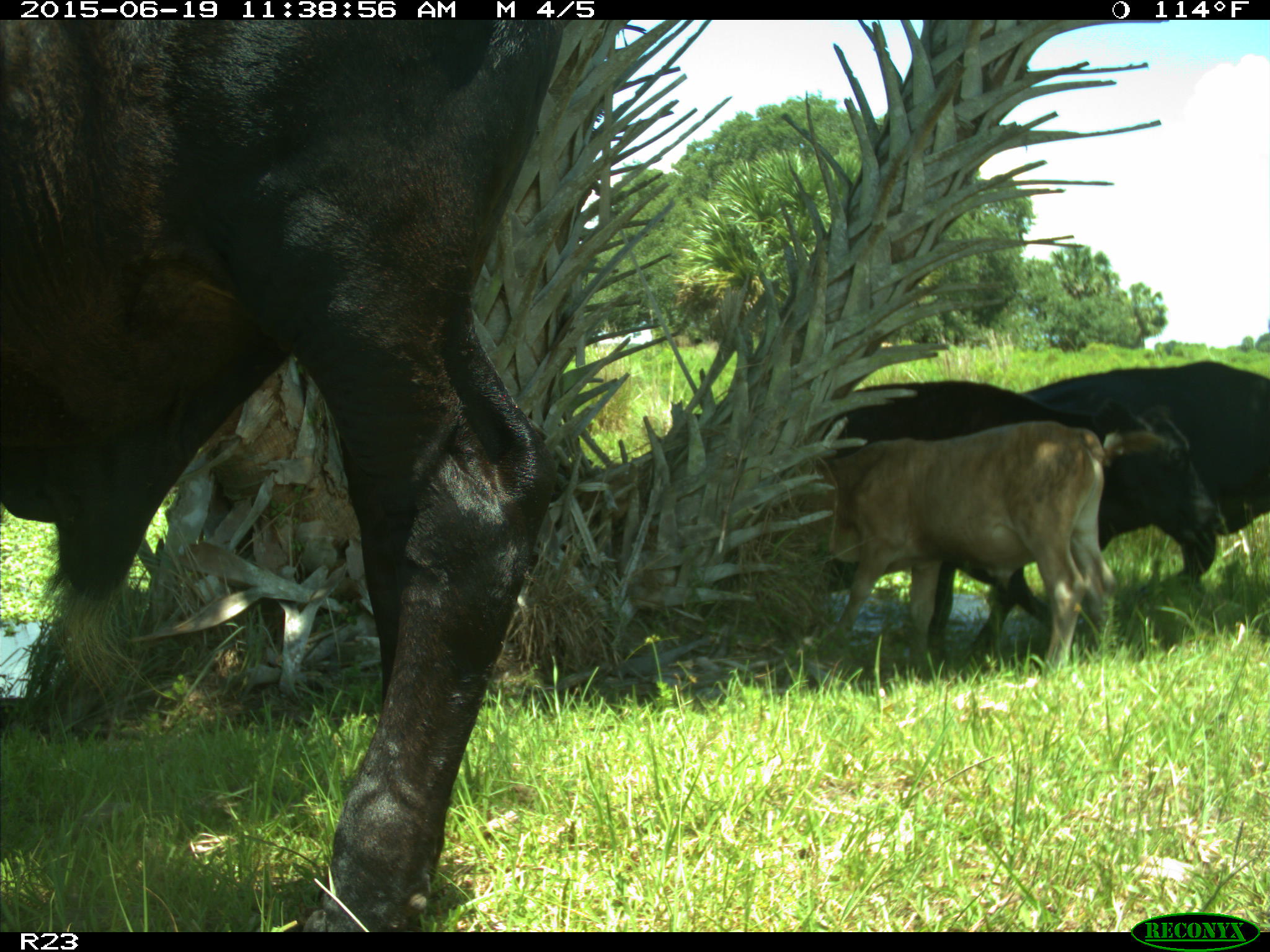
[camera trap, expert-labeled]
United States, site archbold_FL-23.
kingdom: Animalia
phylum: Chordata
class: Mammalia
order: Artiodactyla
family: Bovidae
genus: Bos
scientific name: Bos taurus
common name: domestic cow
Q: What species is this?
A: Bos taurus (domestic cow).